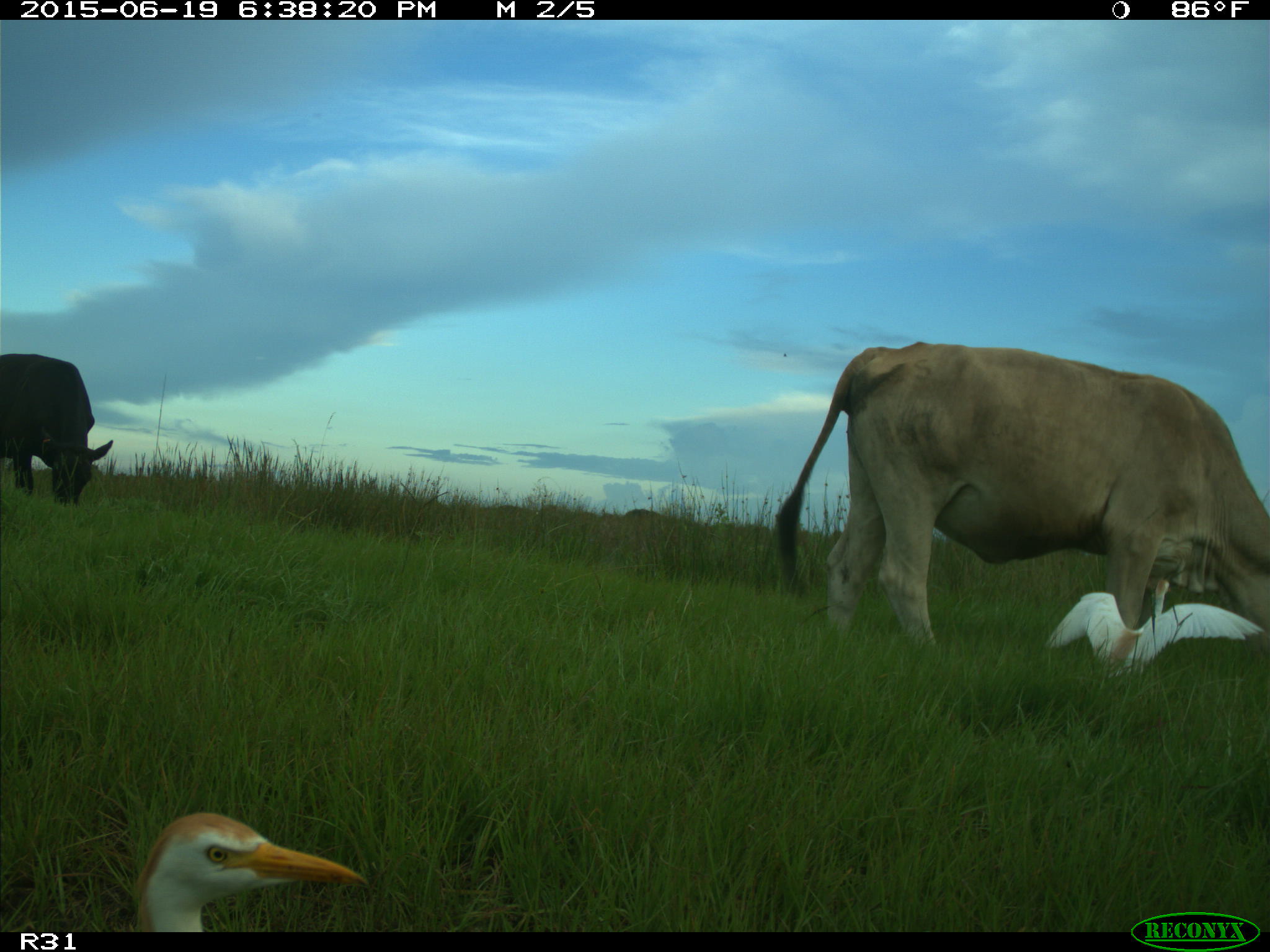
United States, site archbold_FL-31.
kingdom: Animalia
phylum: Chordata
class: Mammalia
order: Artiodactyla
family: Bovidae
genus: Bos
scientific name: Bos taurus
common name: domestic cow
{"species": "Bos taurus (domestic cow)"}